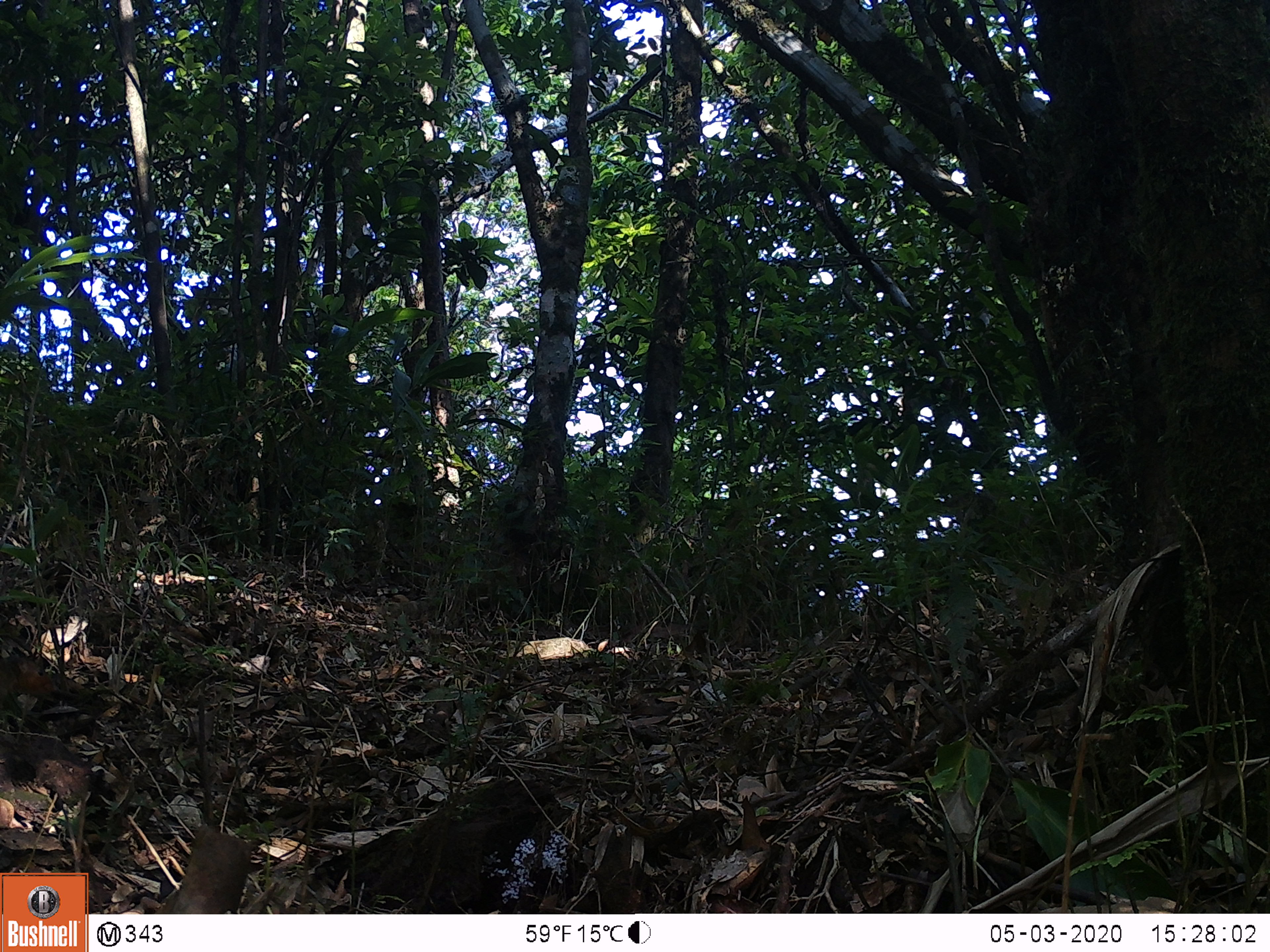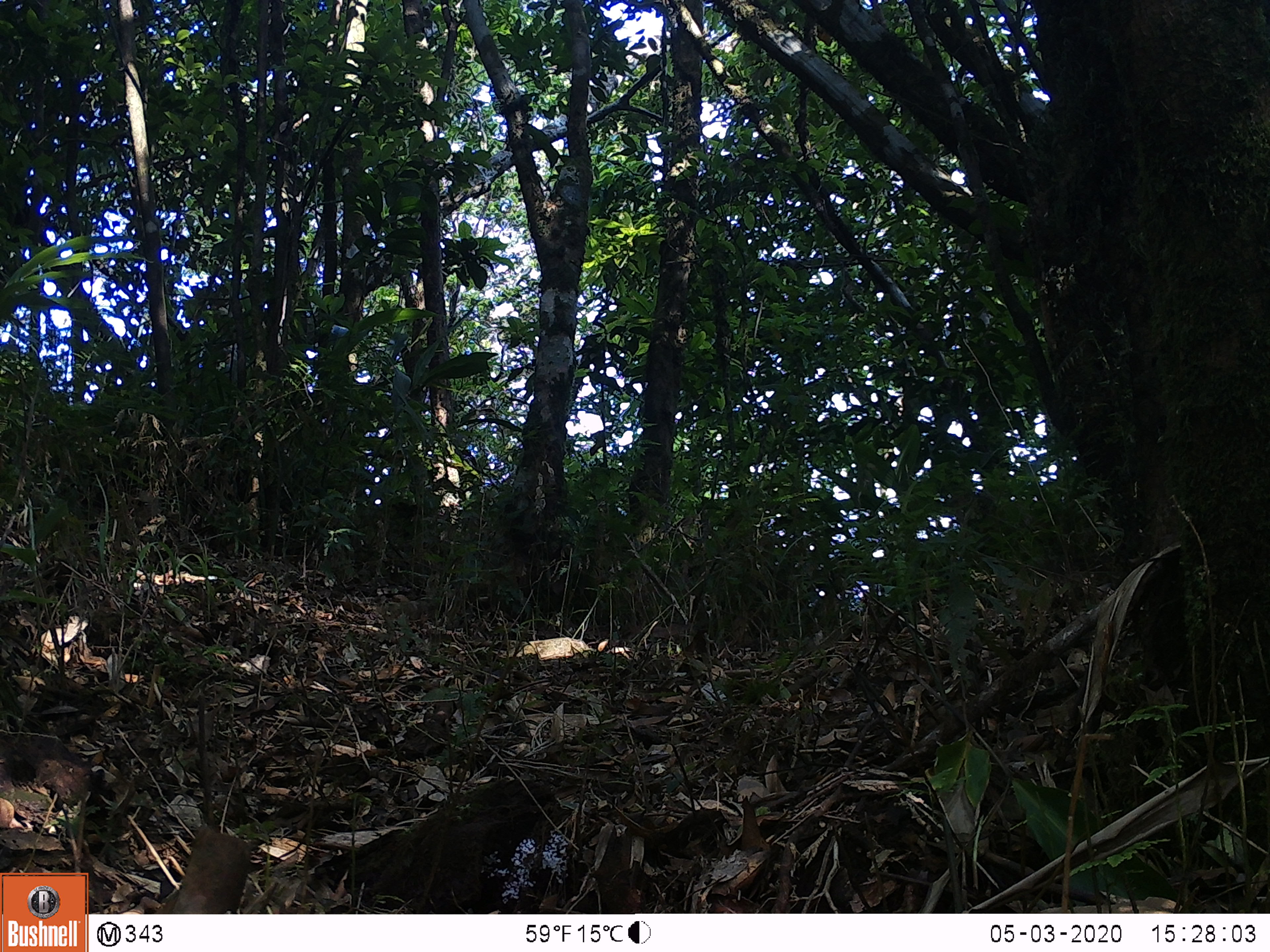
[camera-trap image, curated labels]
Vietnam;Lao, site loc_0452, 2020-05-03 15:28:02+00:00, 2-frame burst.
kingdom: Animalia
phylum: Chordata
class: Mammalia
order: Rodentia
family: Sciuridae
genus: Dremomys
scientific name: Dremomys rufigenis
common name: red-cheeked squirrel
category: red cheeked squirrel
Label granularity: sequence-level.